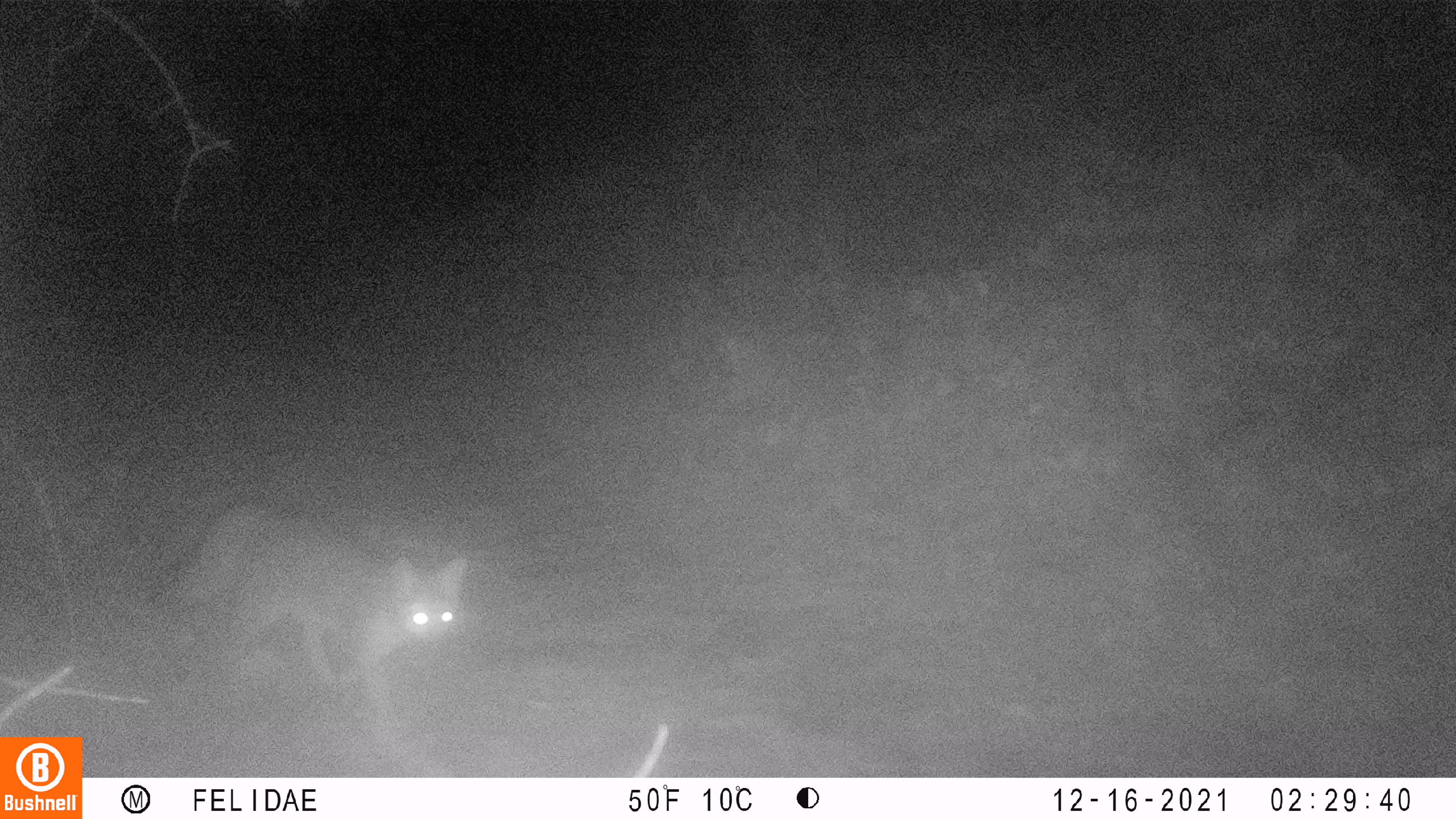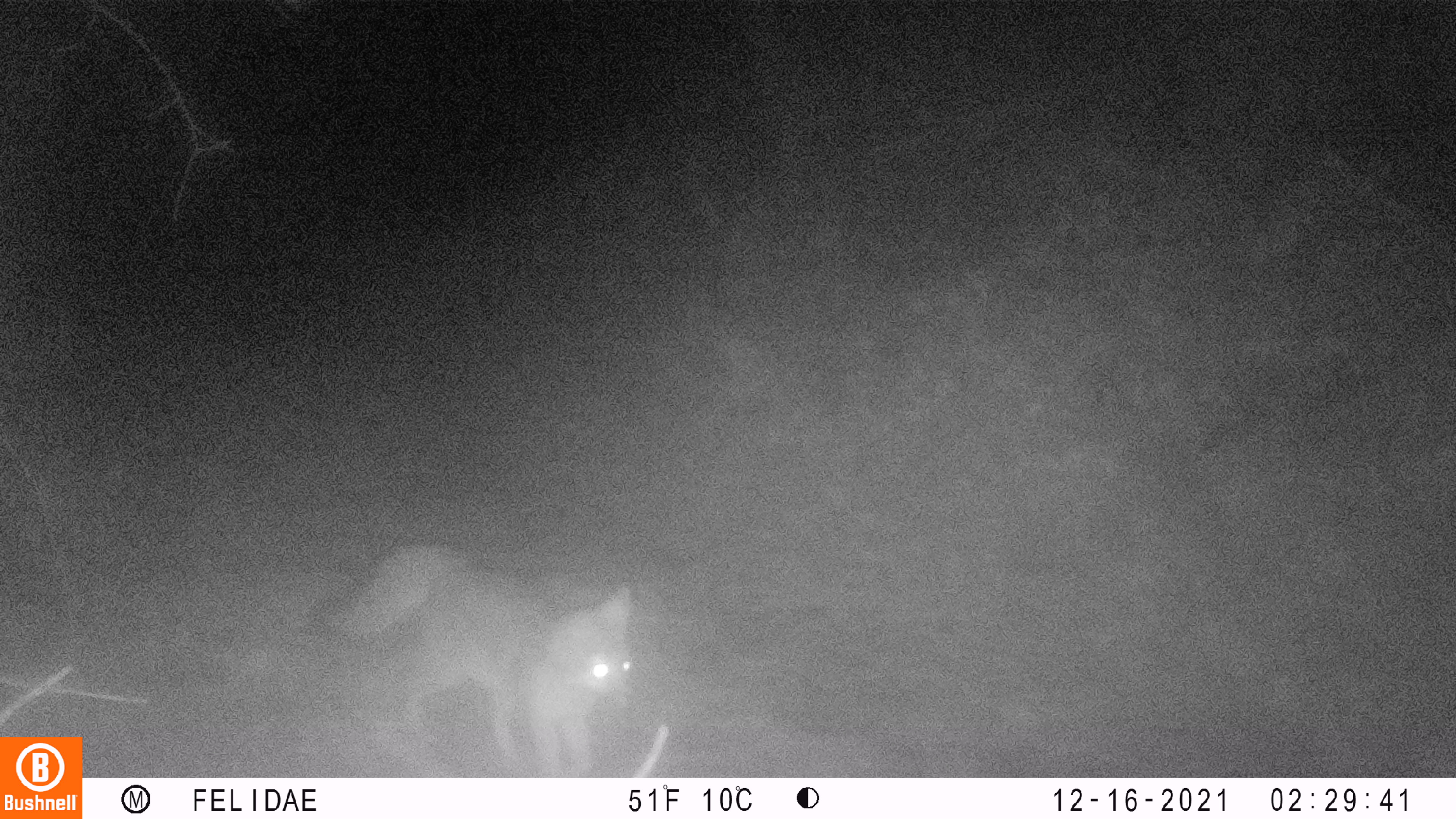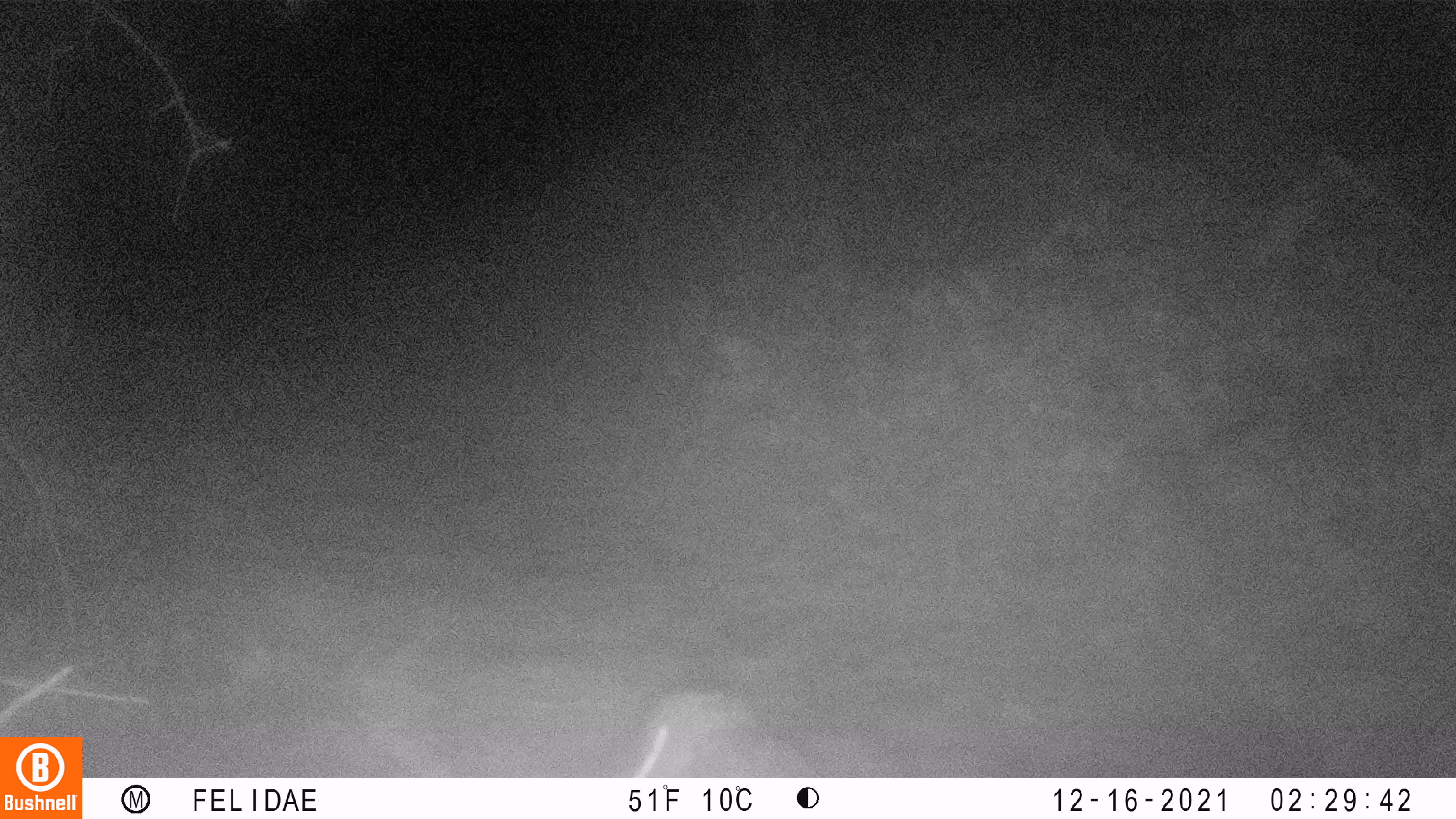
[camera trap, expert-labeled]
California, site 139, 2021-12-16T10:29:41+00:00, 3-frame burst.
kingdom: Animalia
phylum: Chordata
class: Mammalia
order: Carnivora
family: Canidae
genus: Urocyon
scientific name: Urocyon cinereoargenteus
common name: gray fox